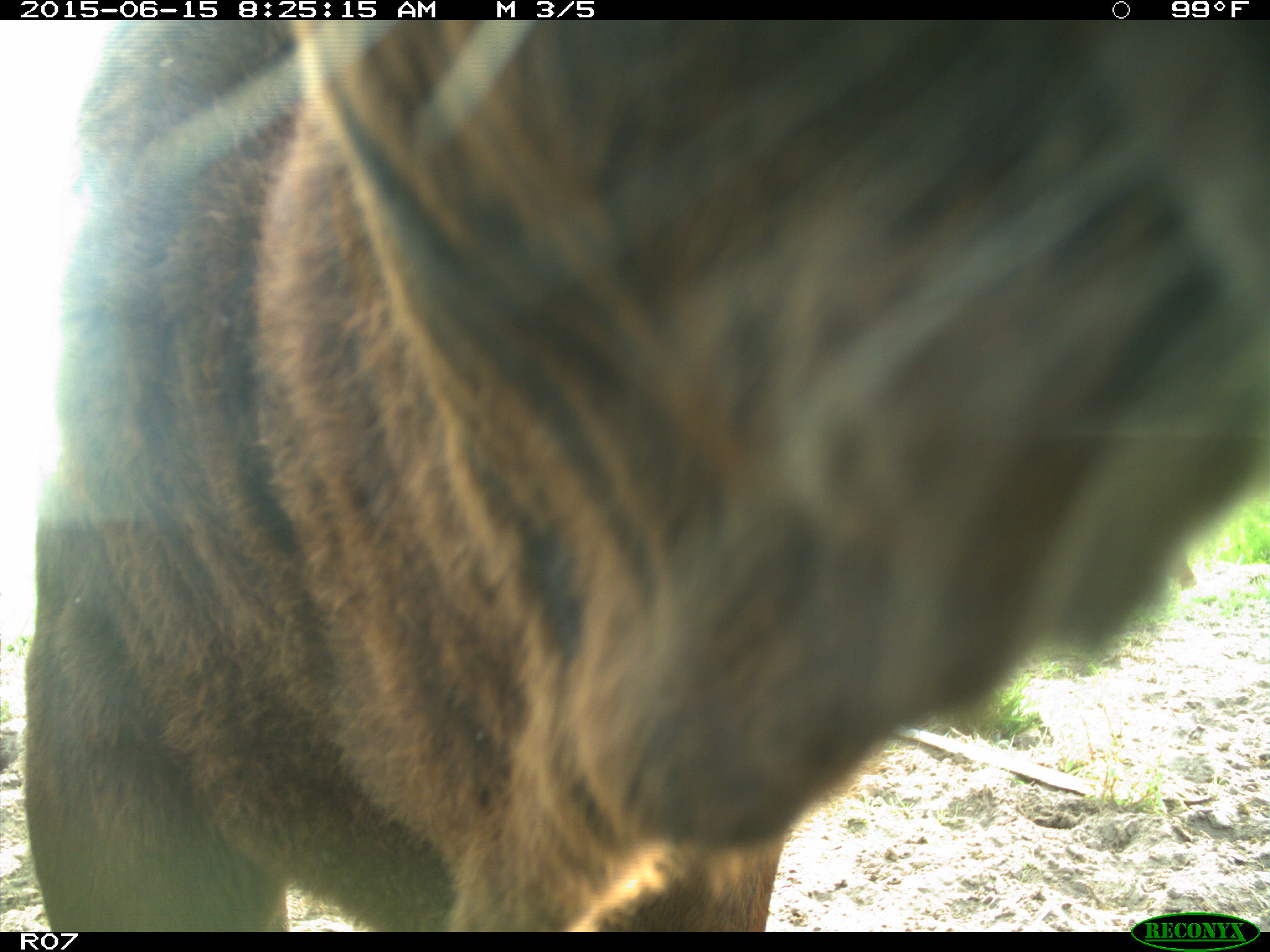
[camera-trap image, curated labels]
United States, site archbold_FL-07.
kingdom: Animalia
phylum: Chordata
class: Mammalia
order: Artiodactyla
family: Bovidae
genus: Bos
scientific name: Bos taurus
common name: domestic cow